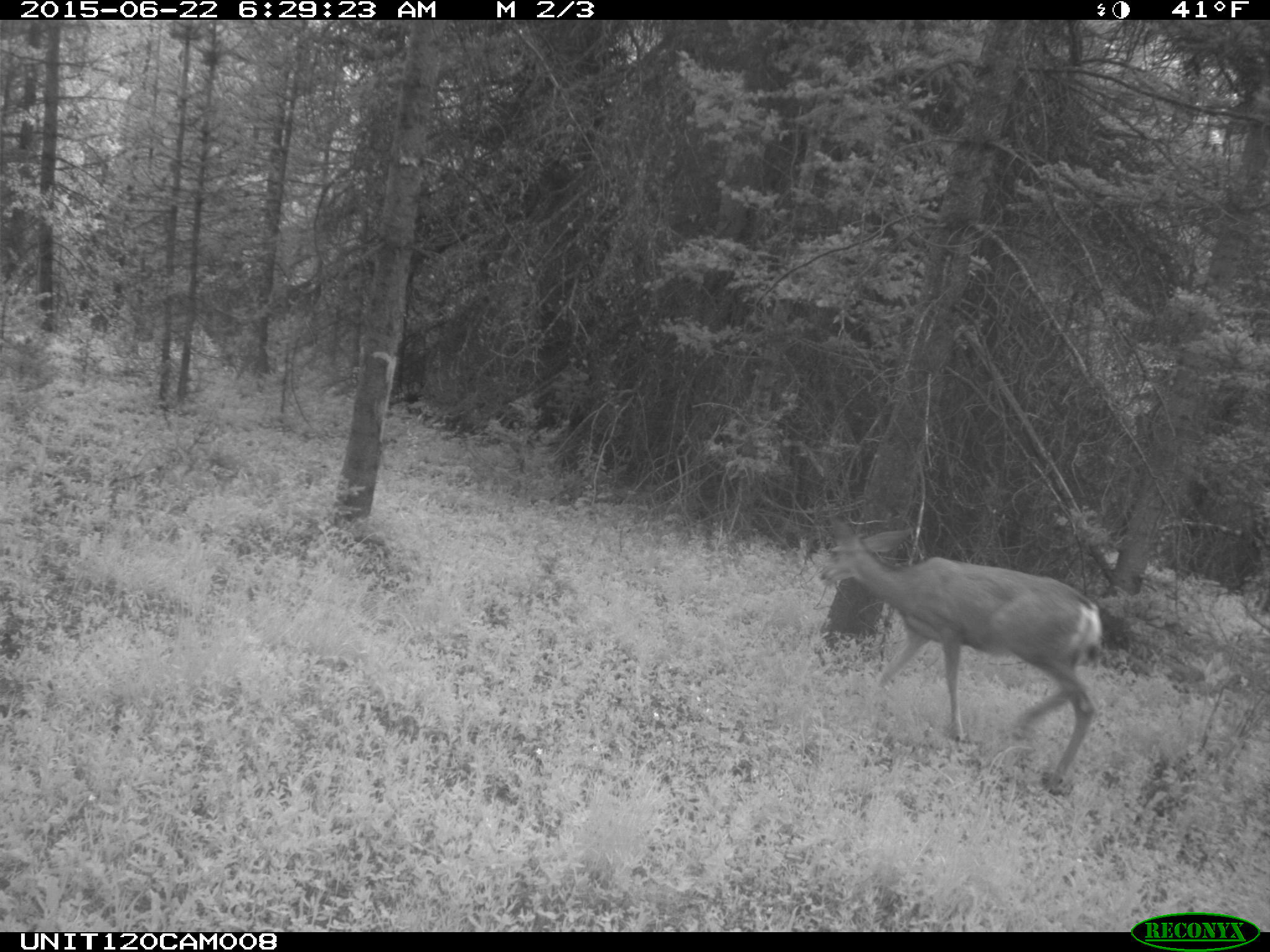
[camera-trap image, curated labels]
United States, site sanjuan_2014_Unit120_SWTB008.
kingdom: Animalia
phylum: Chordata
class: Mammalia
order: Artiodactyla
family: Cervidae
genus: Odocoileus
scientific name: Odocoileus hemionus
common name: mule deer